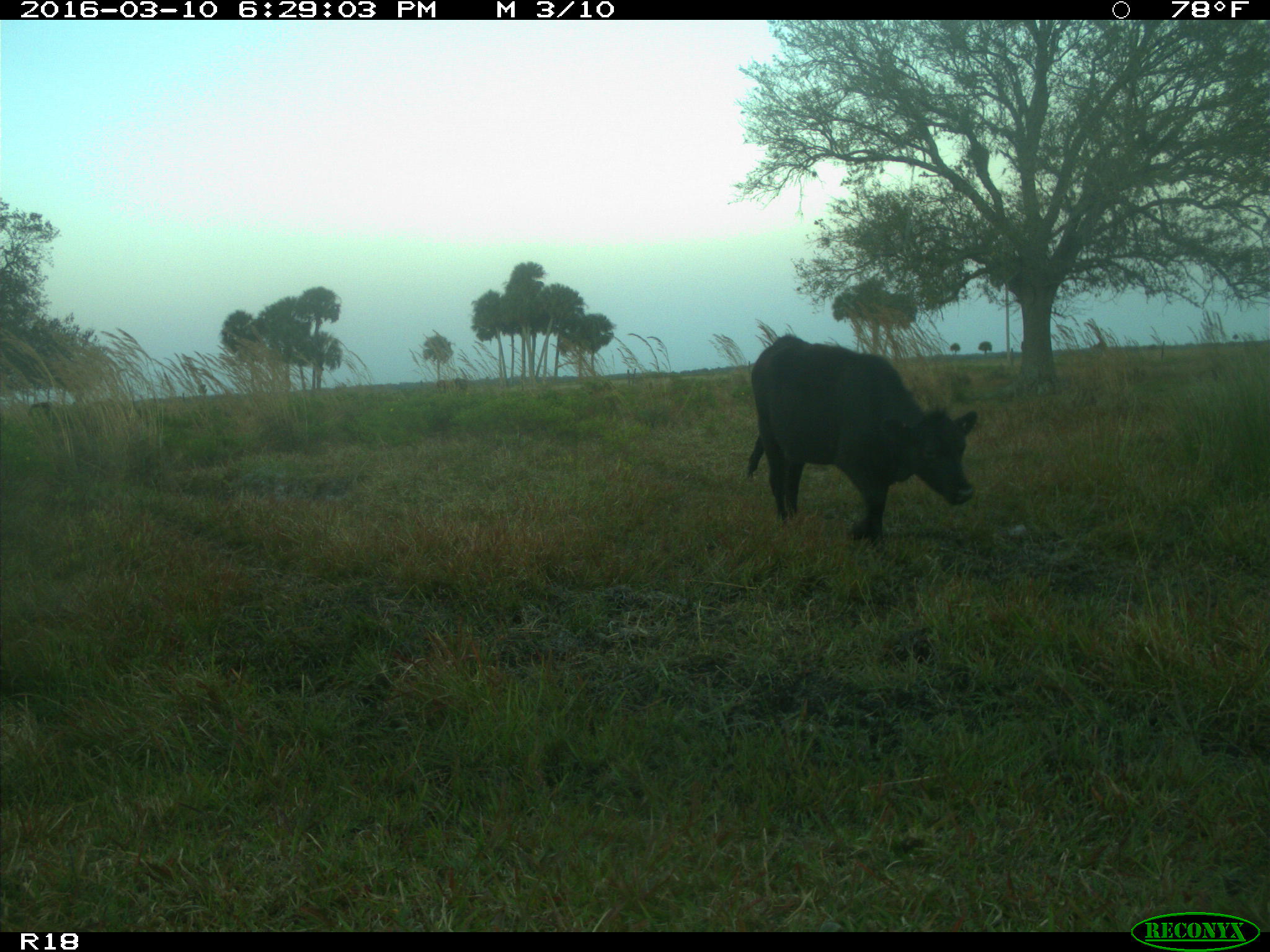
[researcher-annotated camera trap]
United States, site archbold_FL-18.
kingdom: Animalia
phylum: Chordata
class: Mammalia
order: Artiodactyla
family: Bovidae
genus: Bos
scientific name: Bos taurus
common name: domestic cow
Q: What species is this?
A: Bos taurus (domestic cow).